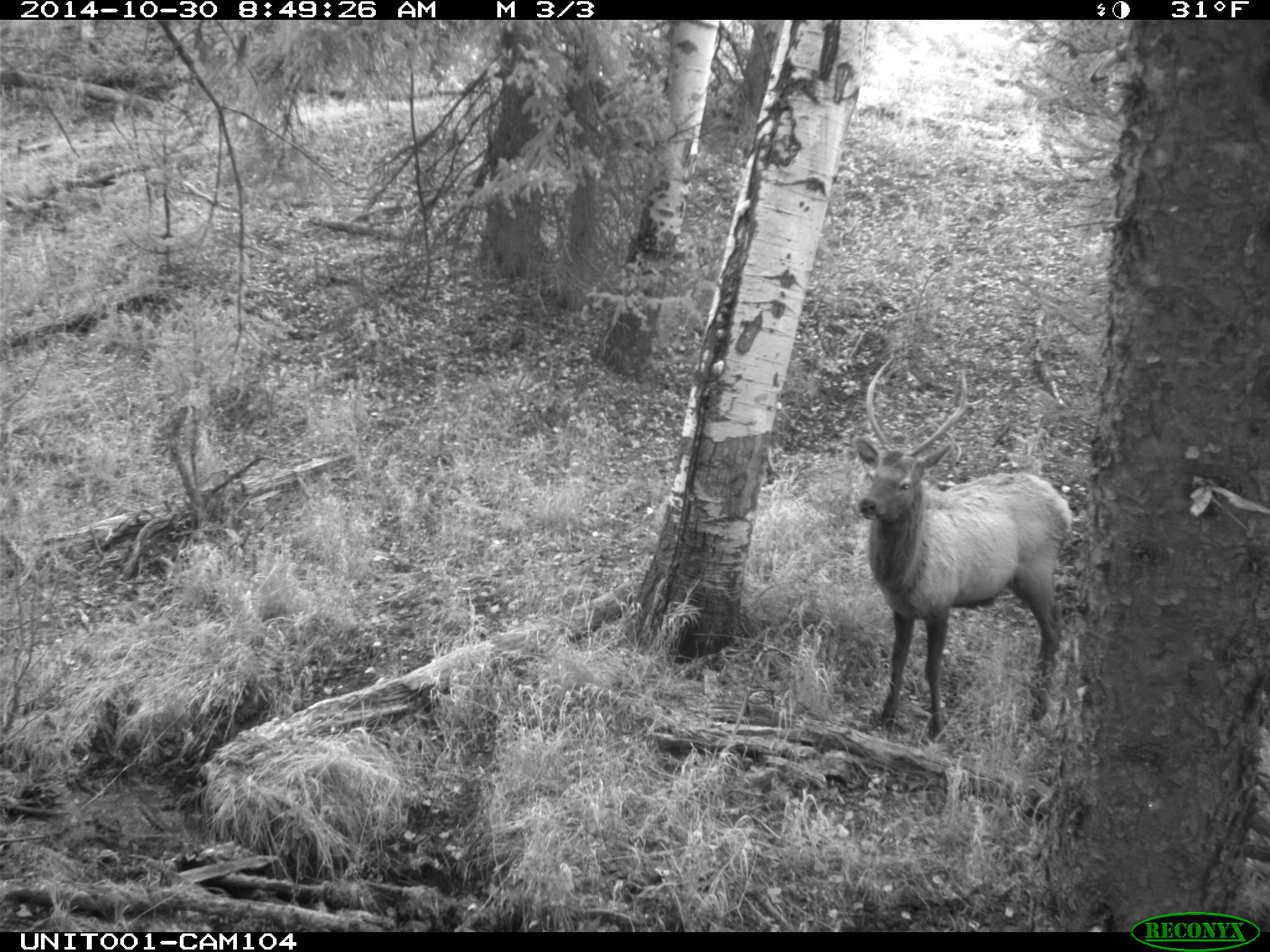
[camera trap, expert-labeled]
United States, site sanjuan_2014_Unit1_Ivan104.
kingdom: Animalia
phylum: Chordata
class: Mammalia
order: Artiodactyla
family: Cervidae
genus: Cervus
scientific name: Cervus elaphus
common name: red deer